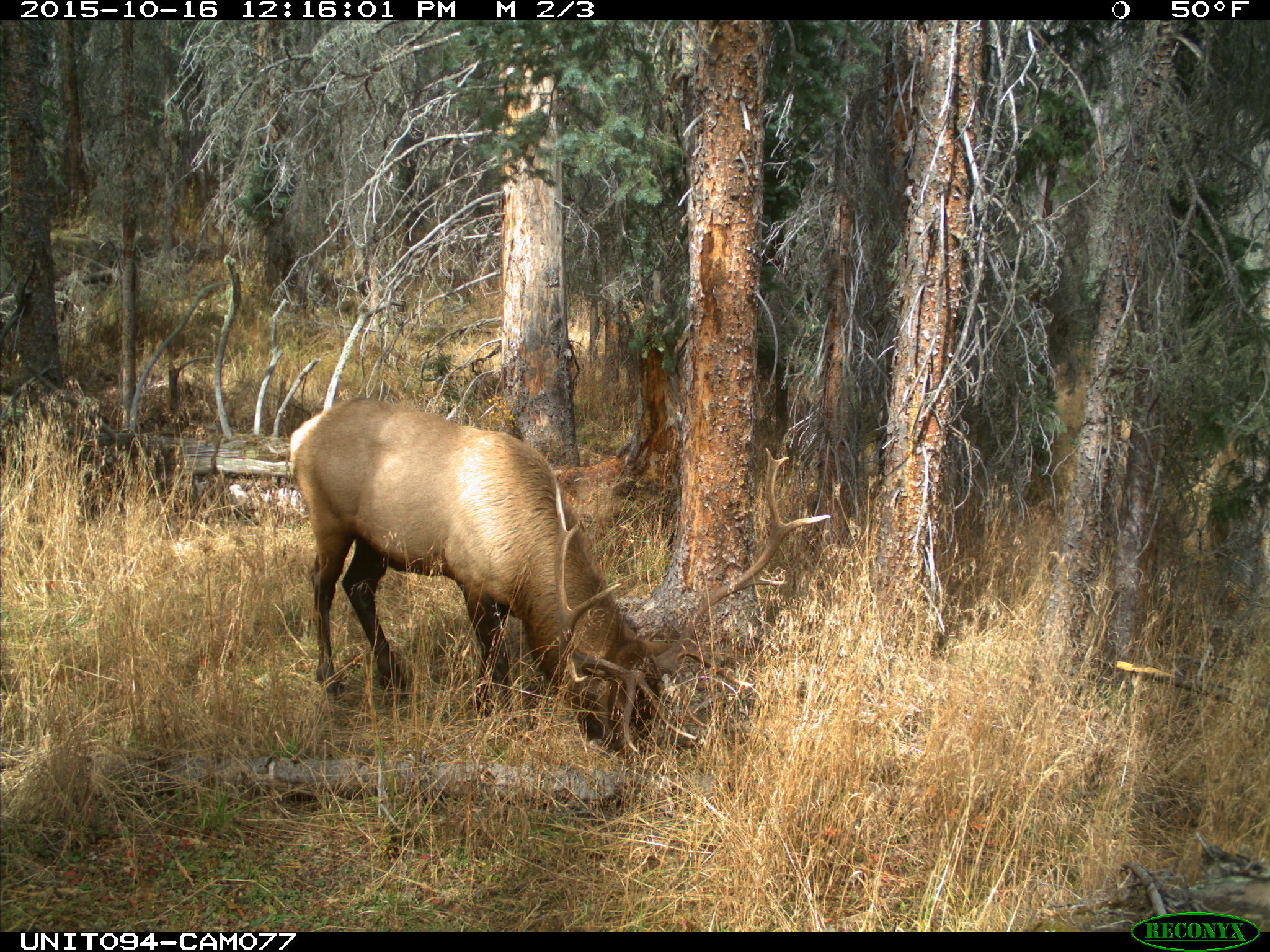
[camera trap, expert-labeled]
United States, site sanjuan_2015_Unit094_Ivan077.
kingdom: Animalia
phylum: Chordata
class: Mammalia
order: Artiodactyla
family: Cervidae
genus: Cervus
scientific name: Cervus elaphus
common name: red deer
Cervus elaphus (red deer).